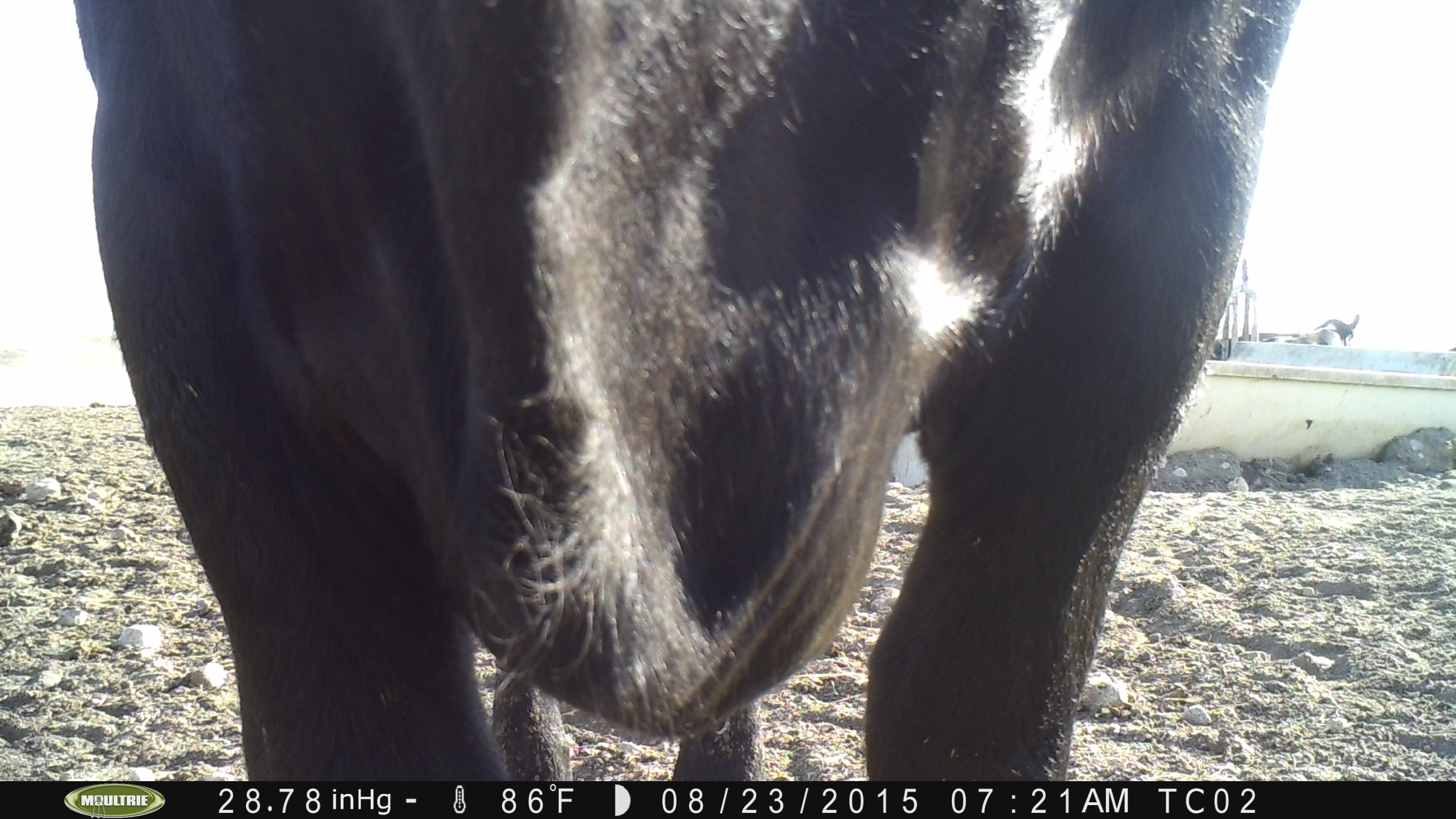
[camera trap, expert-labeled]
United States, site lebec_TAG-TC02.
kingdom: Animalia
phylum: Chordata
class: Mammalia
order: Artiodactyla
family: Bovidae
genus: Bos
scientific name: Bos taurus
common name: domestic cow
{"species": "Bos taurus (domestic cow)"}